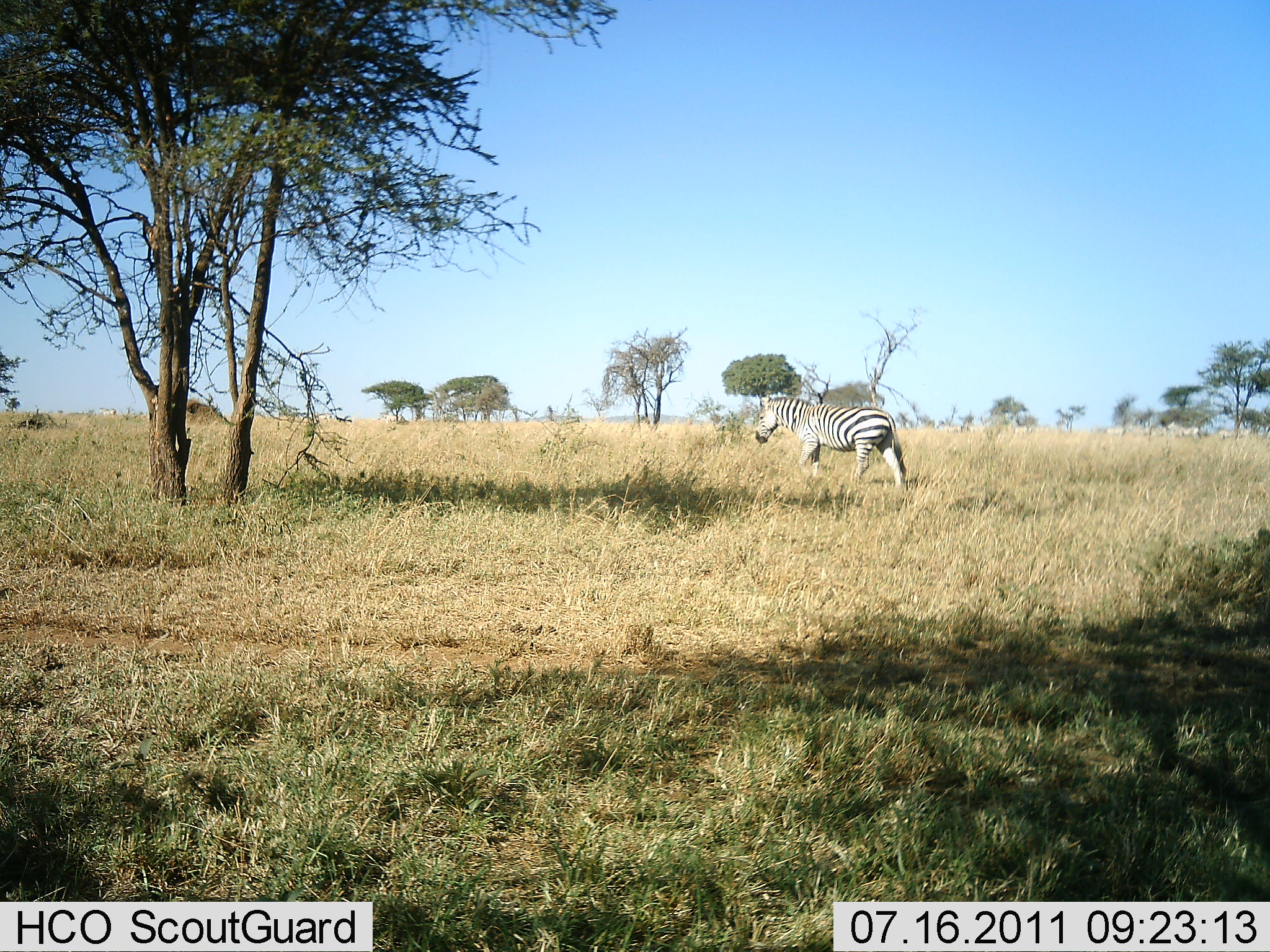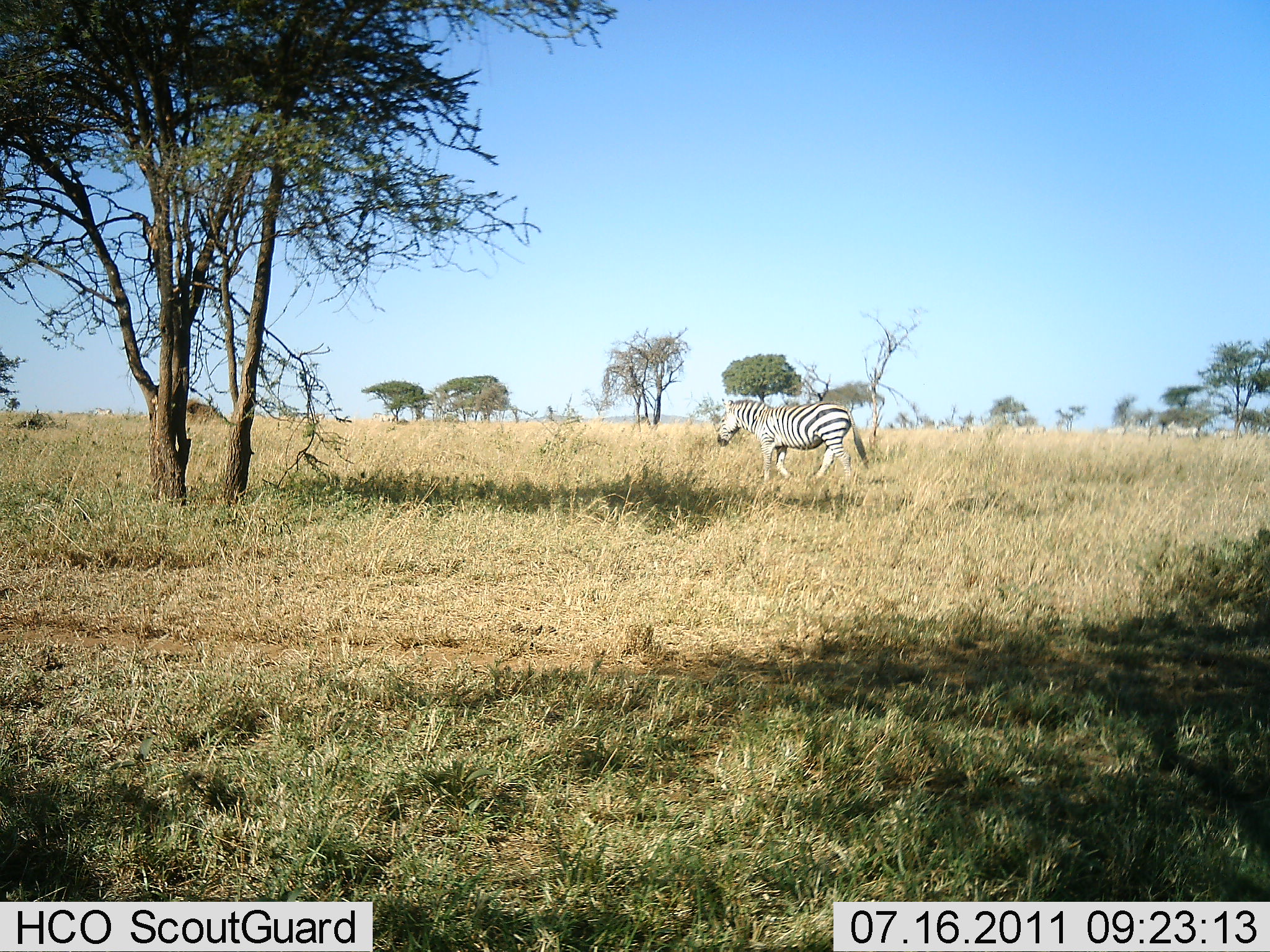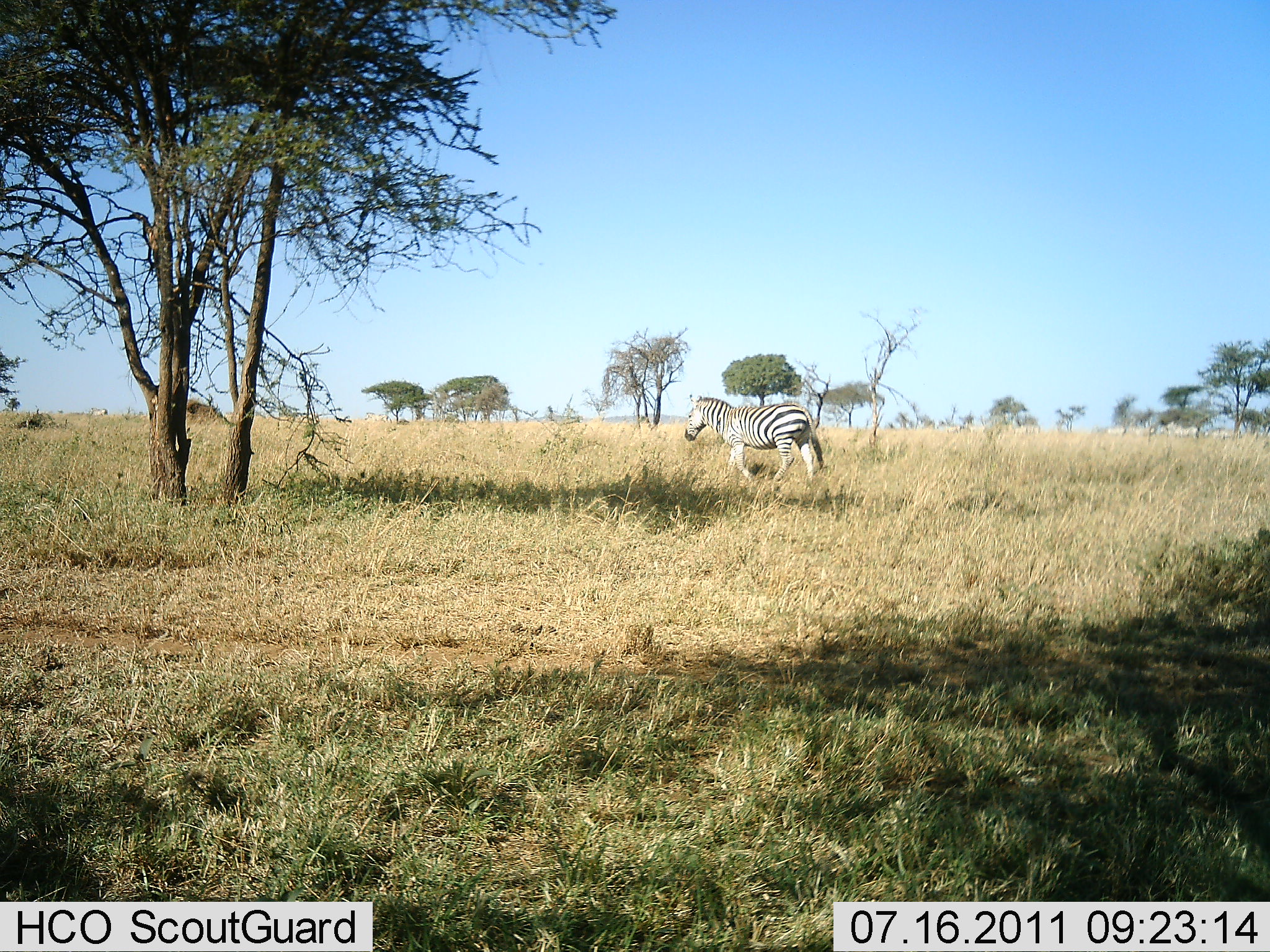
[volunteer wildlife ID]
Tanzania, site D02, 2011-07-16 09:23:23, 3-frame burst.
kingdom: Animalia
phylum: Chordata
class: Mammalia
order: Perissodactyla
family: Equidae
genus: Equus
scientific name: Equus quagga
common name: plains zebra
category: zebra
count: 1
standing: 14%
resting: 0%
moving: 100%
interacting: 0%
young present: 0%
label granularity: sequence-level